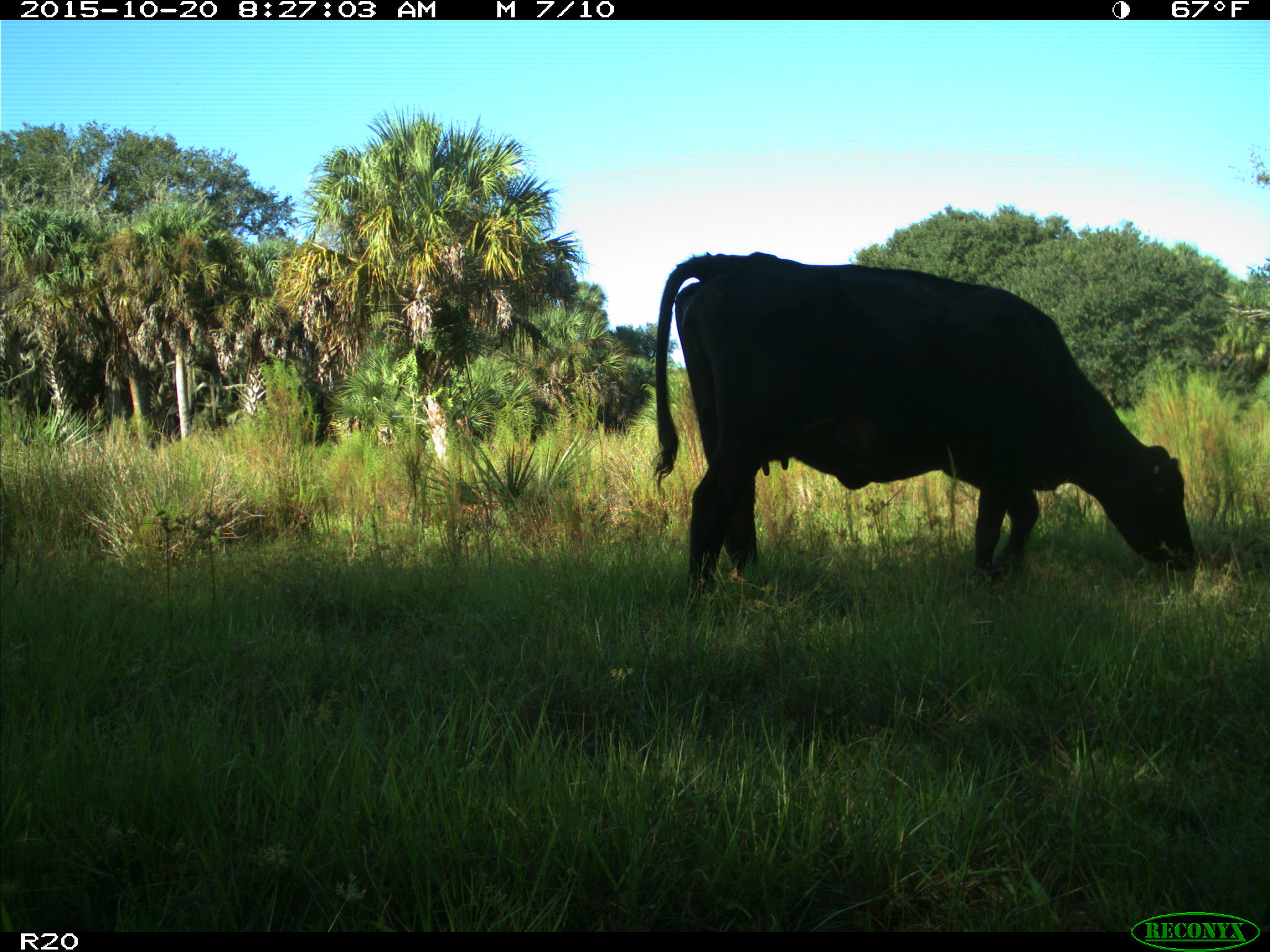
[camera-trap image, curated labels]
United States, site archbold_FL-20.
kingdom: Animalia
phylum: Chordata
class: Mammalia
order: Artiodactyla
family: Bovidae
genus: Bos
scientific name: Bos taurus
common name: domestic cow